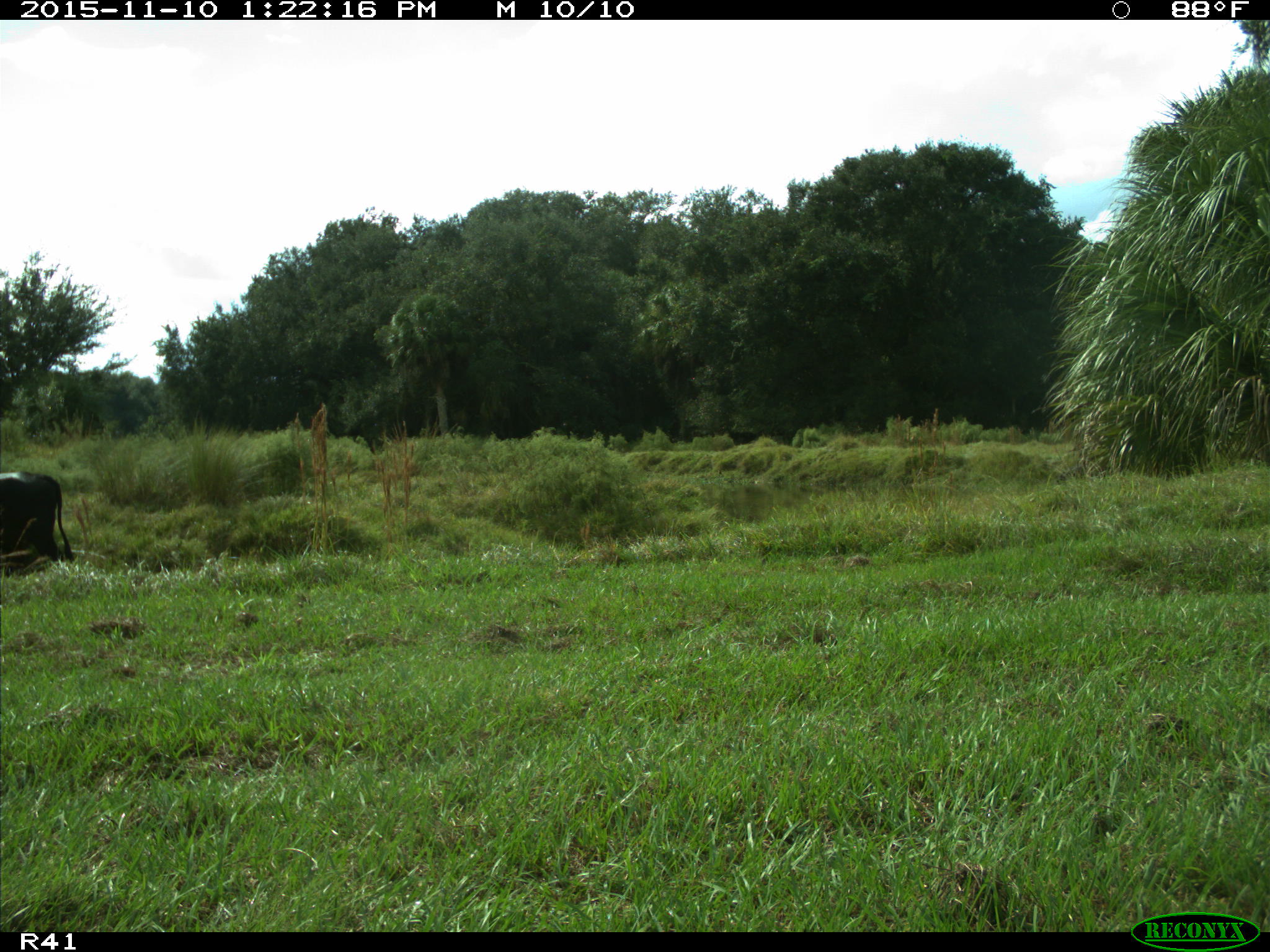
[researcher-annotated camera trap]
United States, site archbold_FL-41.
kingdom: Animalia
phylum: Chordata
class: Mammalia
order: Artiodactyla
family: Bovidae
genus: Bos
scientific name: Bos taurus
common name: domestic cow